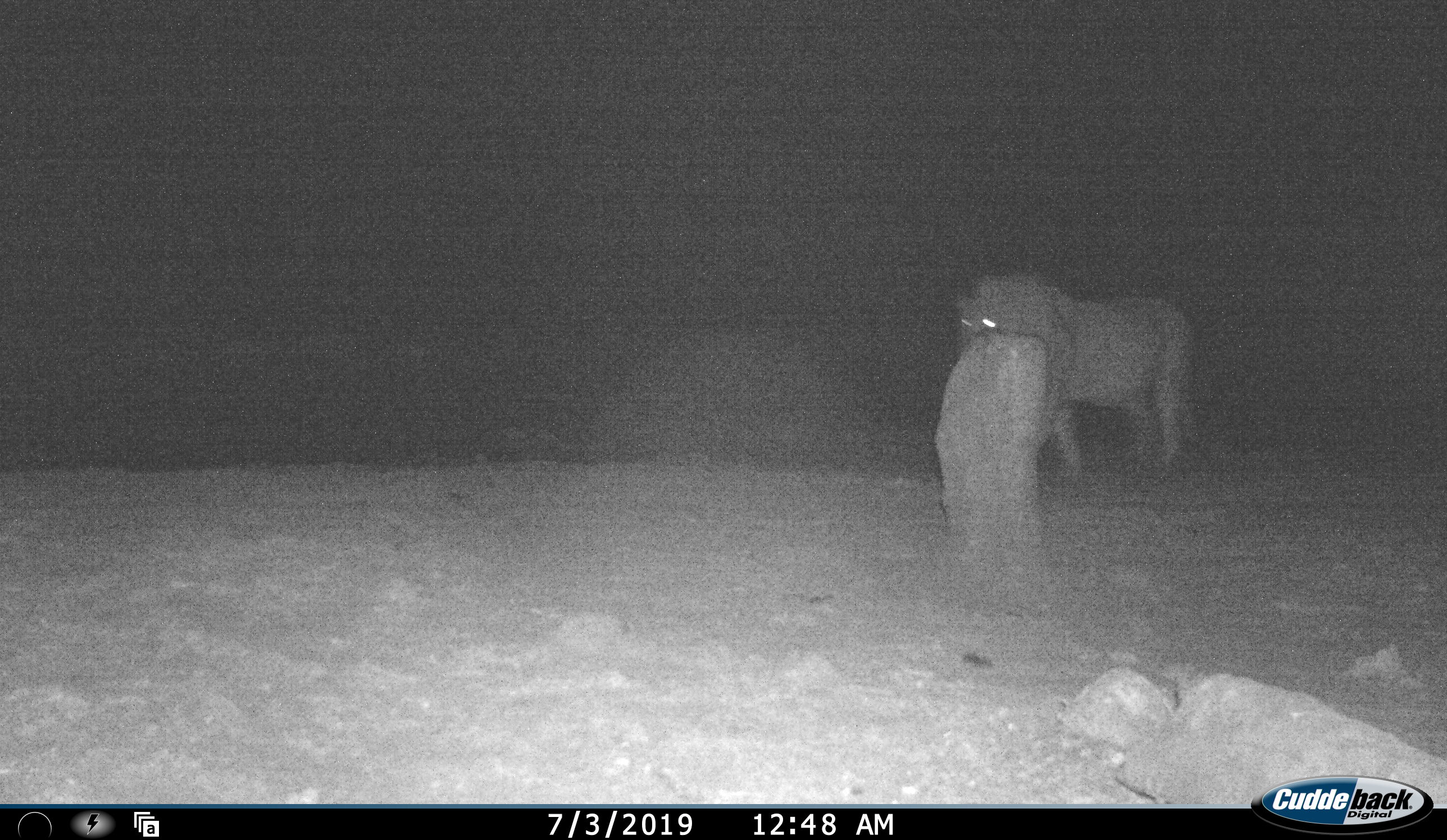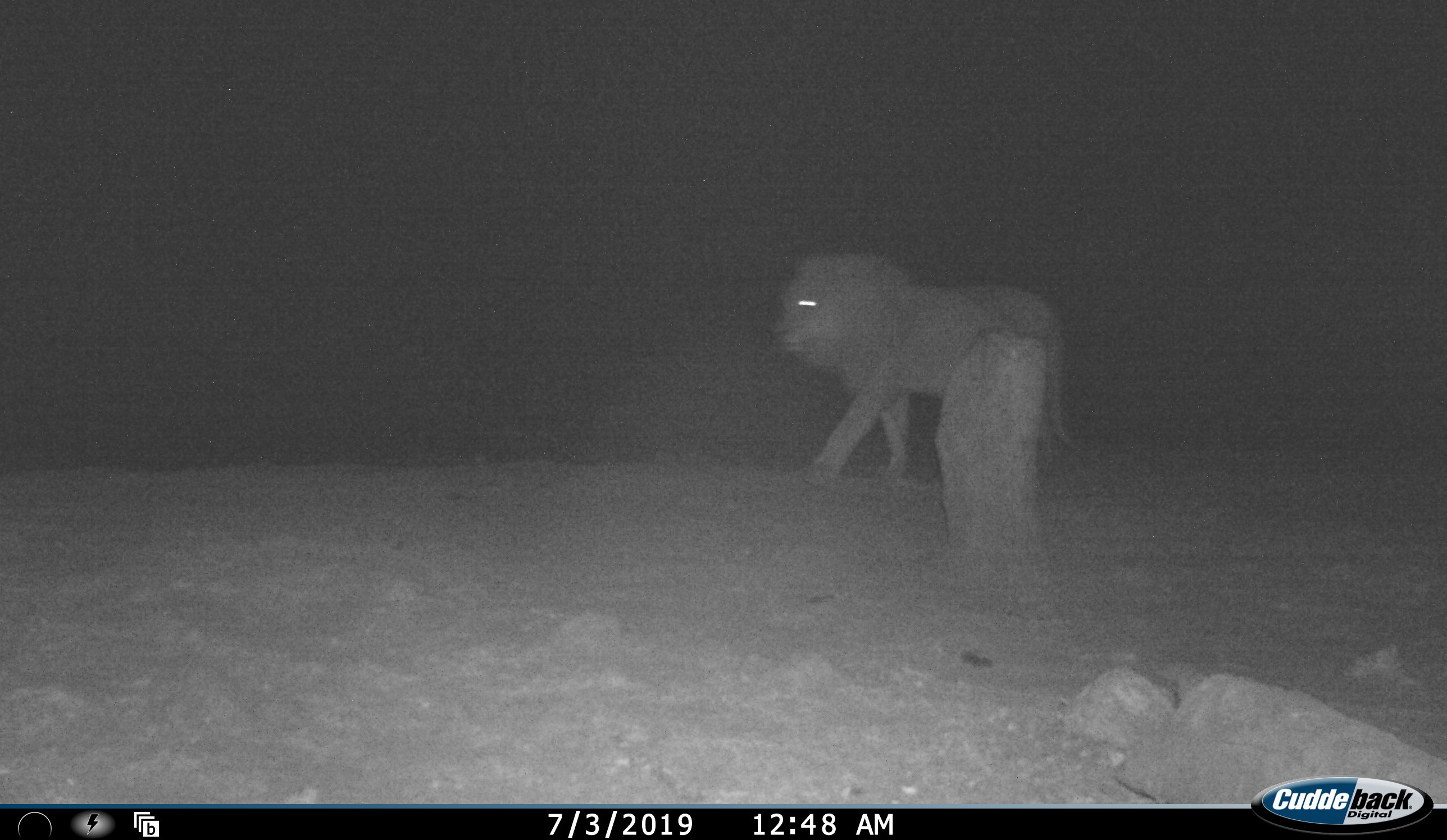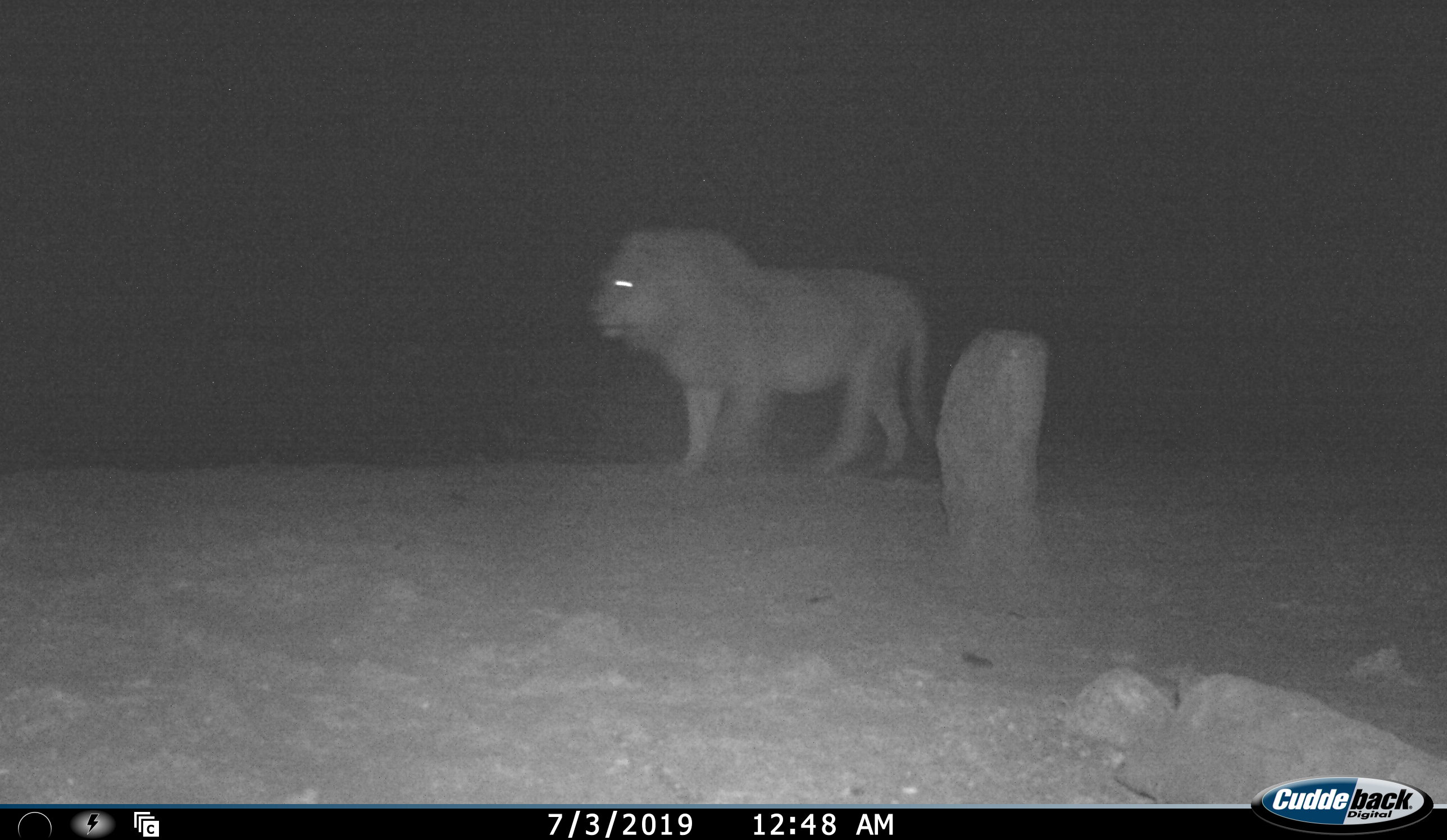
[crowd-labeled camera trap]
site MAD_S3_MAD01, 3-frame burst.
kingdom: Animalia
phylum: Chordata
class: Mammalia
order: Carnivora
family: Felidae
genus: Panthera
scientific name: Panthera leo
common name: lion male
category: lionmale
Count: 1.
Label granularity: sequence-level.